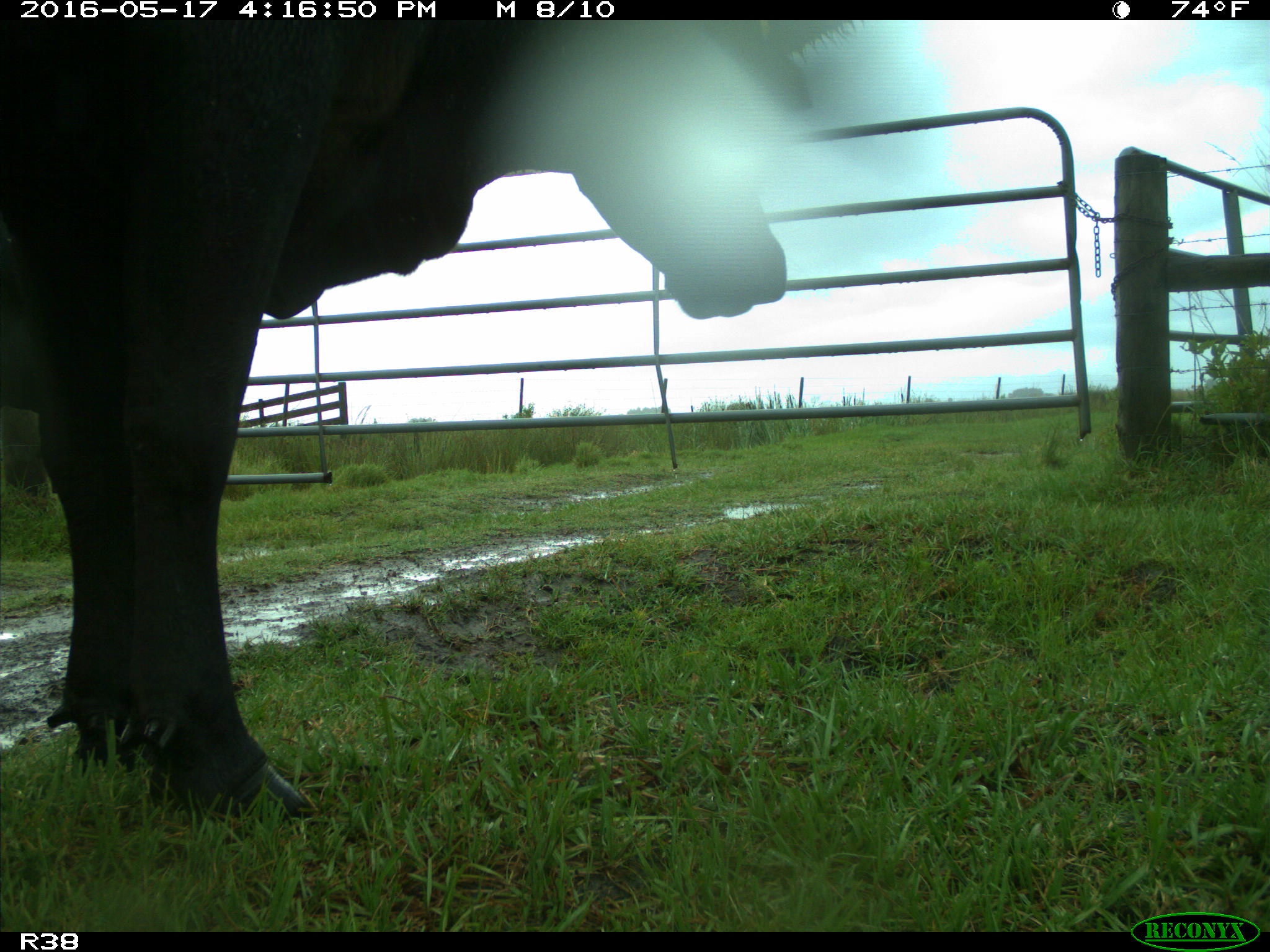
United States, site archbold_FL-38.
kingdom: Animalia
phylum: Chordata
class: Mammalia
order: Artiodactyla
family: Bovidae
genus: Bos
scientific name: Bos taurus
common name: domestic cow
Bos taurus (domestic cow).